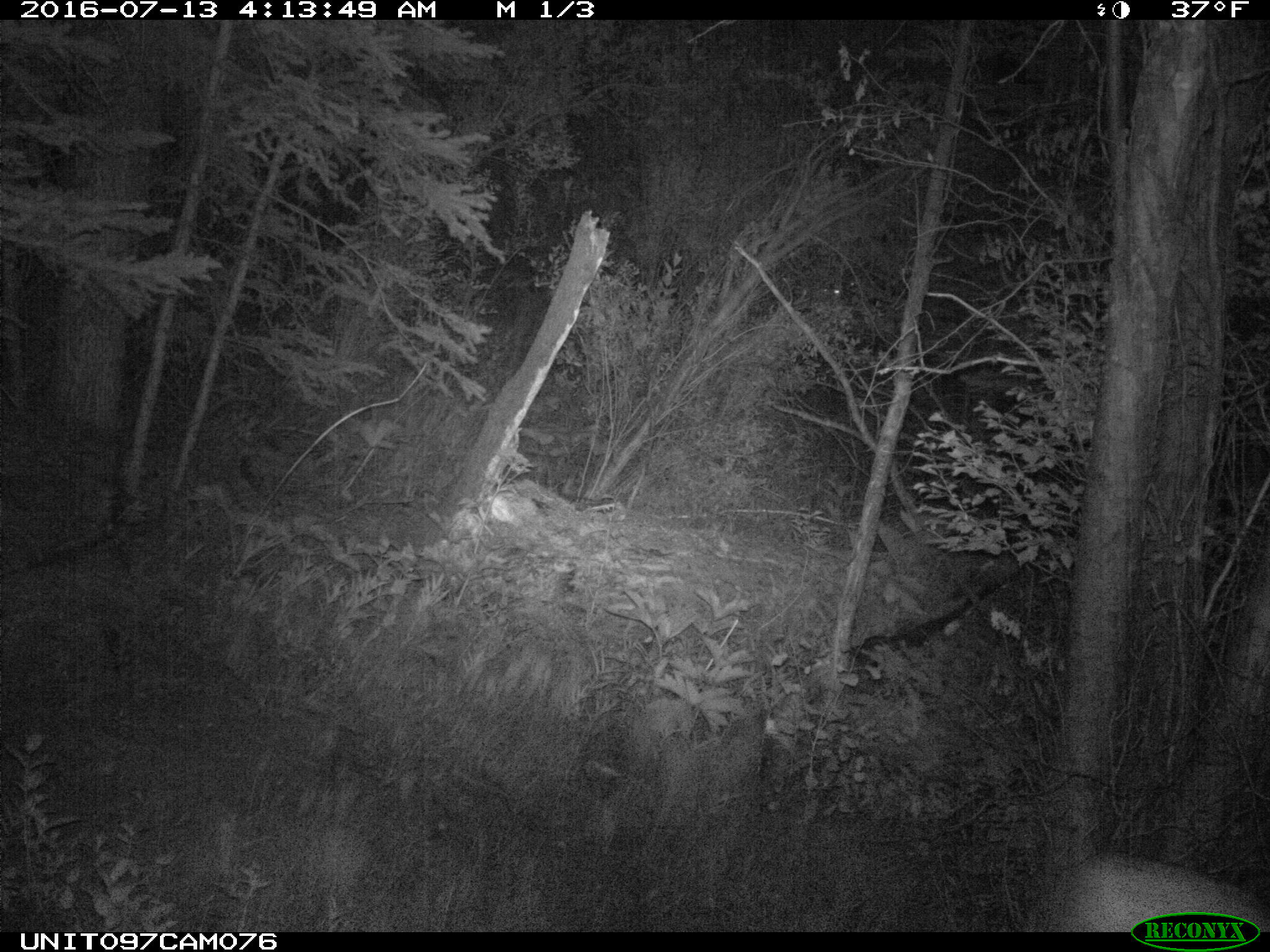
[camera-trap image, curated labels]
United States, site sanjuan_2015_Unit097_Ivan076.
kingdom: Animalia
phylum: Chordata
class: Mammalia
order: Artiodactyla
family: Cervidae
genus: Odocoileus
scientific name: Odocoileus hemionus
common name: mule deer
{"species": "Odocoileus hemionus (mule deer)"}